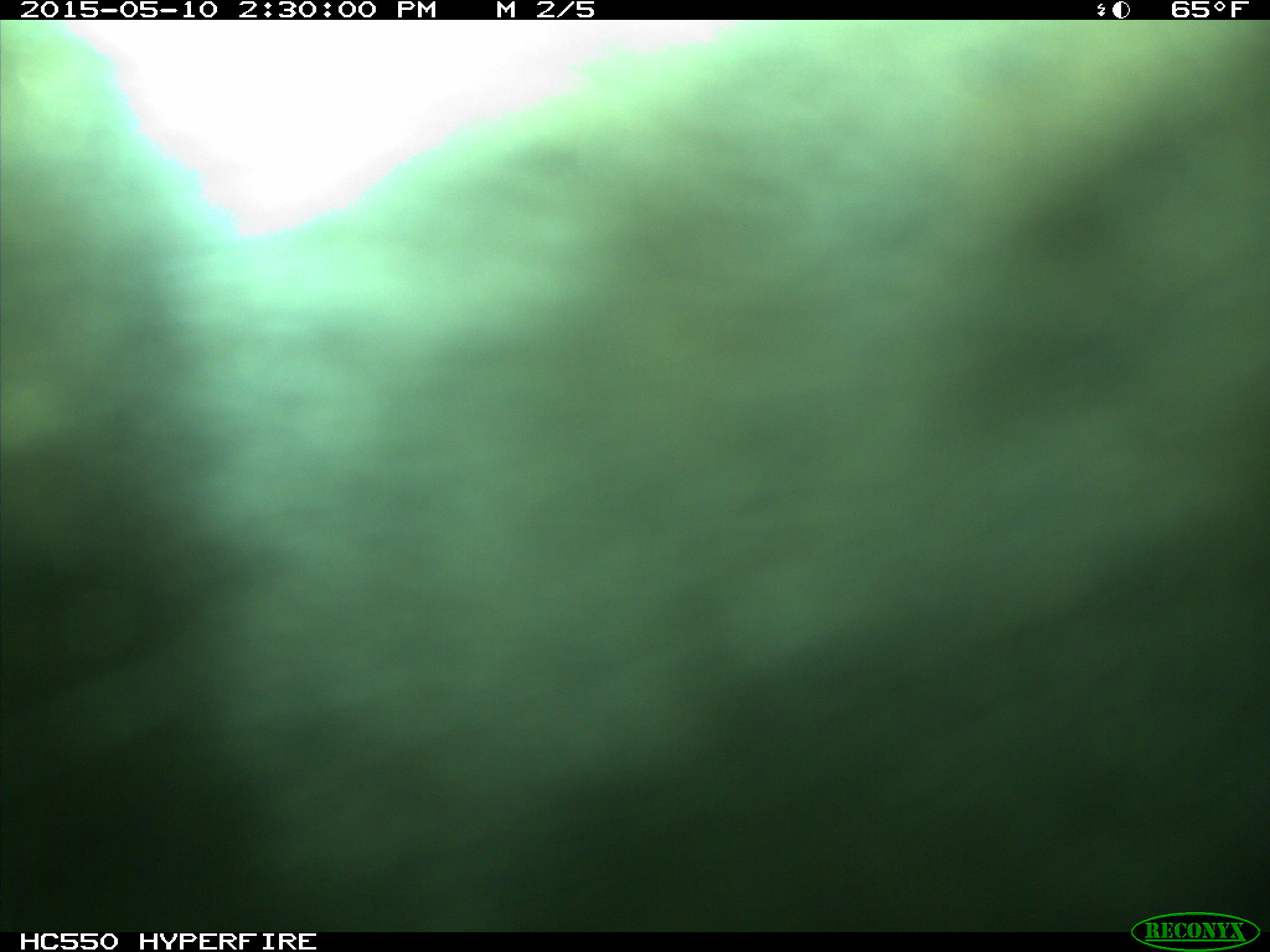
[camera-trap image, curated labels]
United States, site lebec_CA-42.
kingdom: Animalia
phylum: Chordata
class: Mammalia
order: Artiodactyla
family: Bovidae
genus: Bos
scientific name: Bos taurus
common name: domestic cow